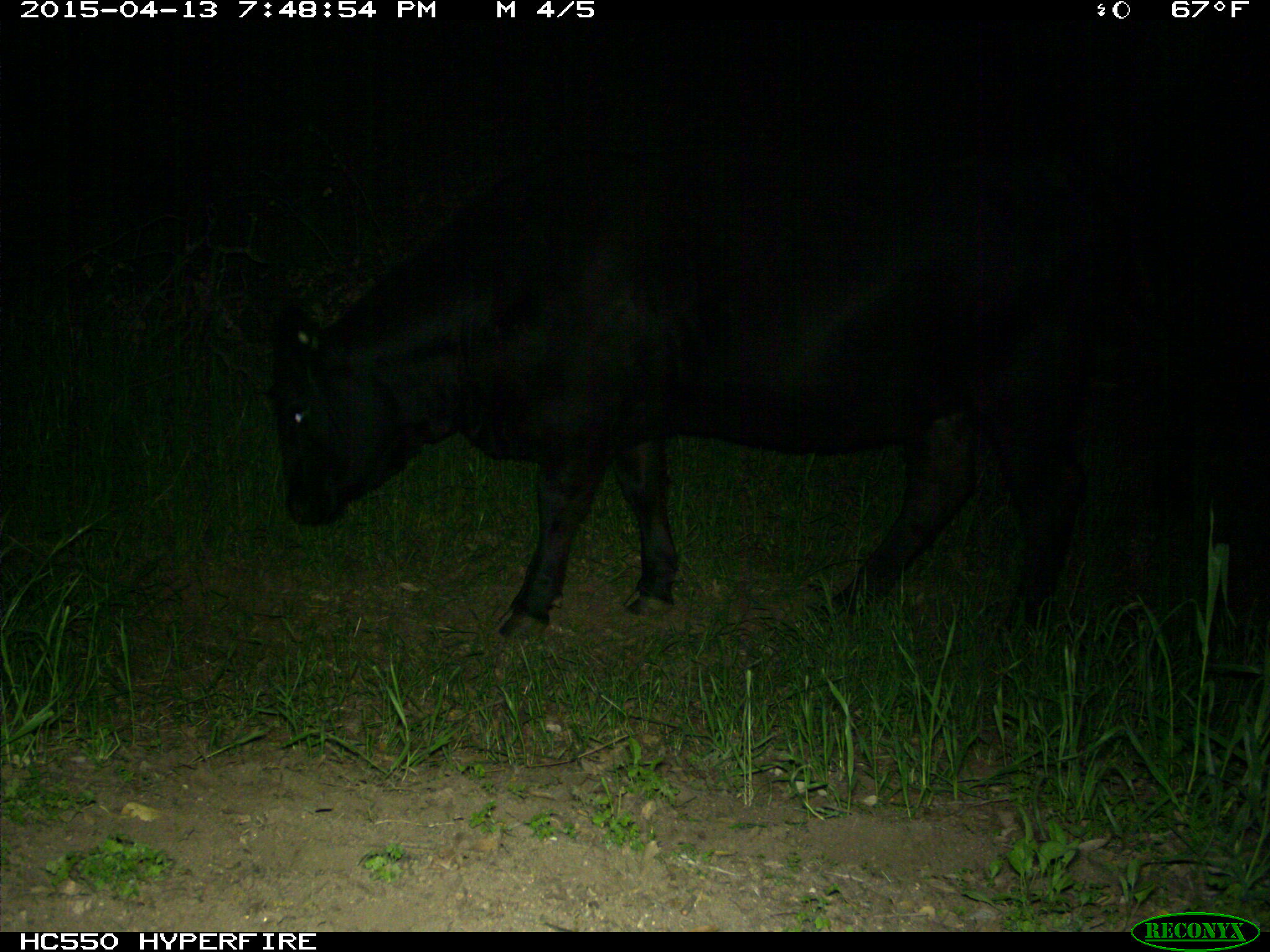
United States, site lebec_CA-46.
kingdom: Animalia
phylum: Chordata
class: Mammalia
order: Artiodactyla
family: Bovidae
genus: Bos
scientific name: Bos taurus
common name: domestic cow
Bos taurus (domestic cow).